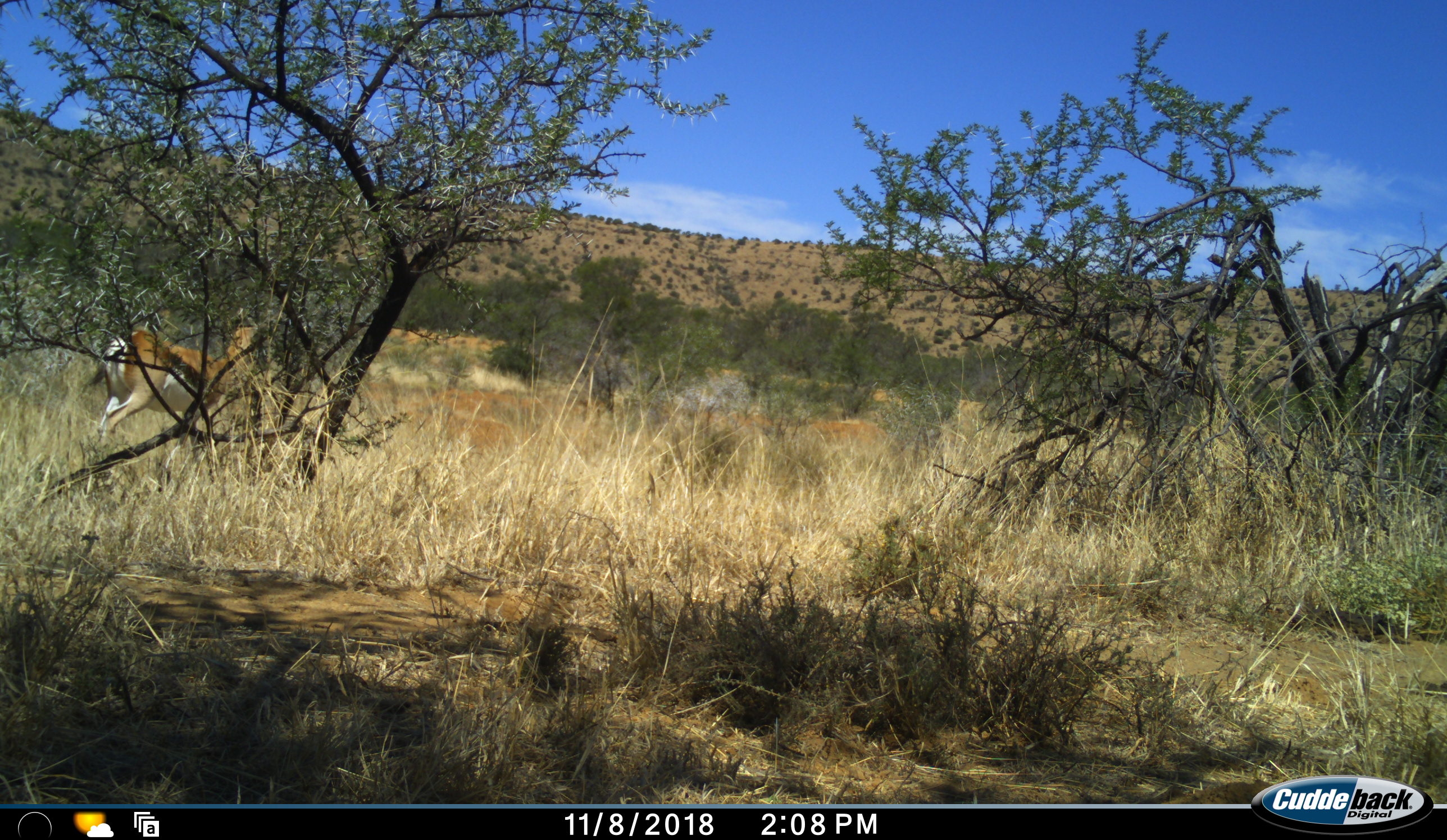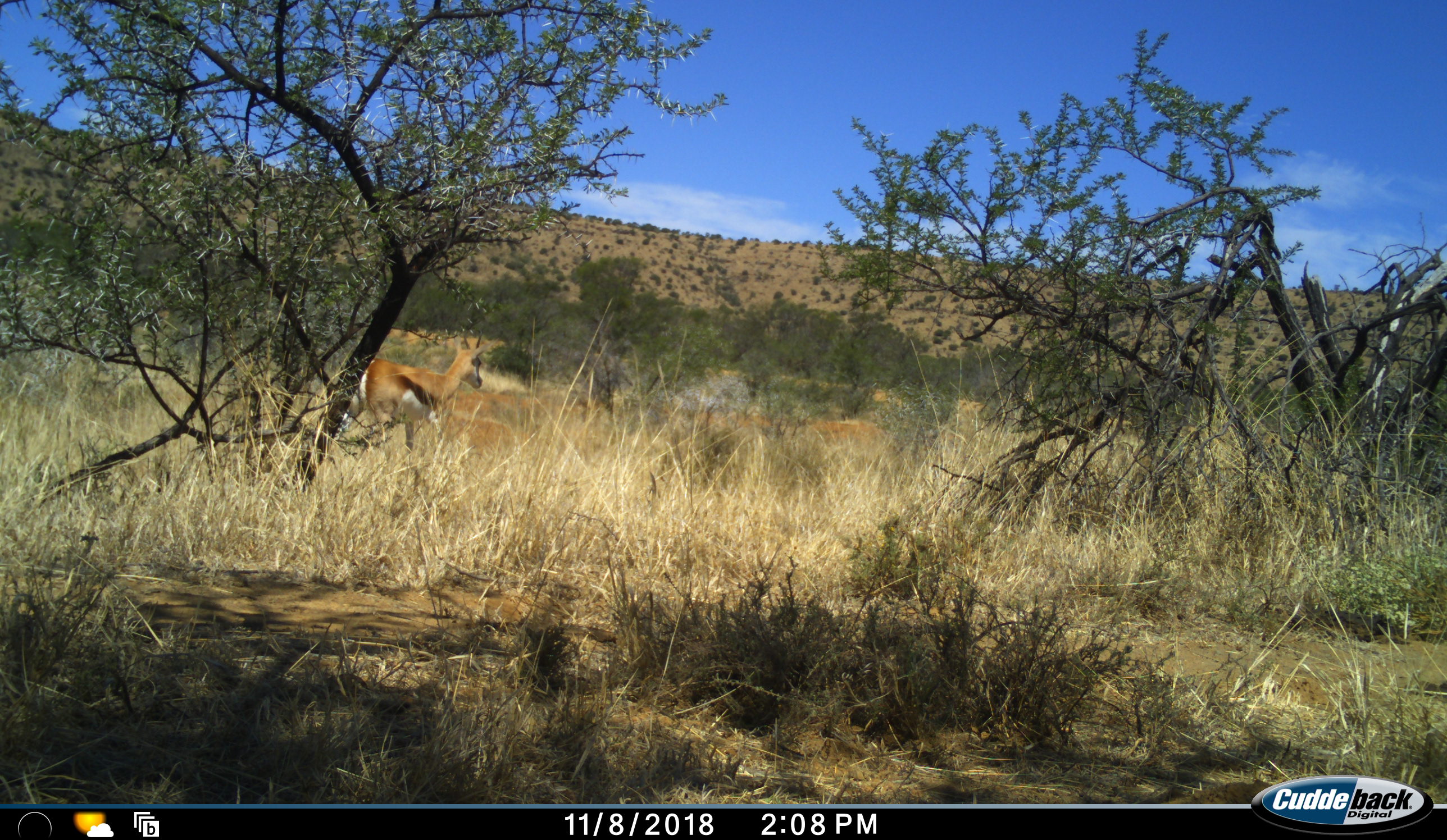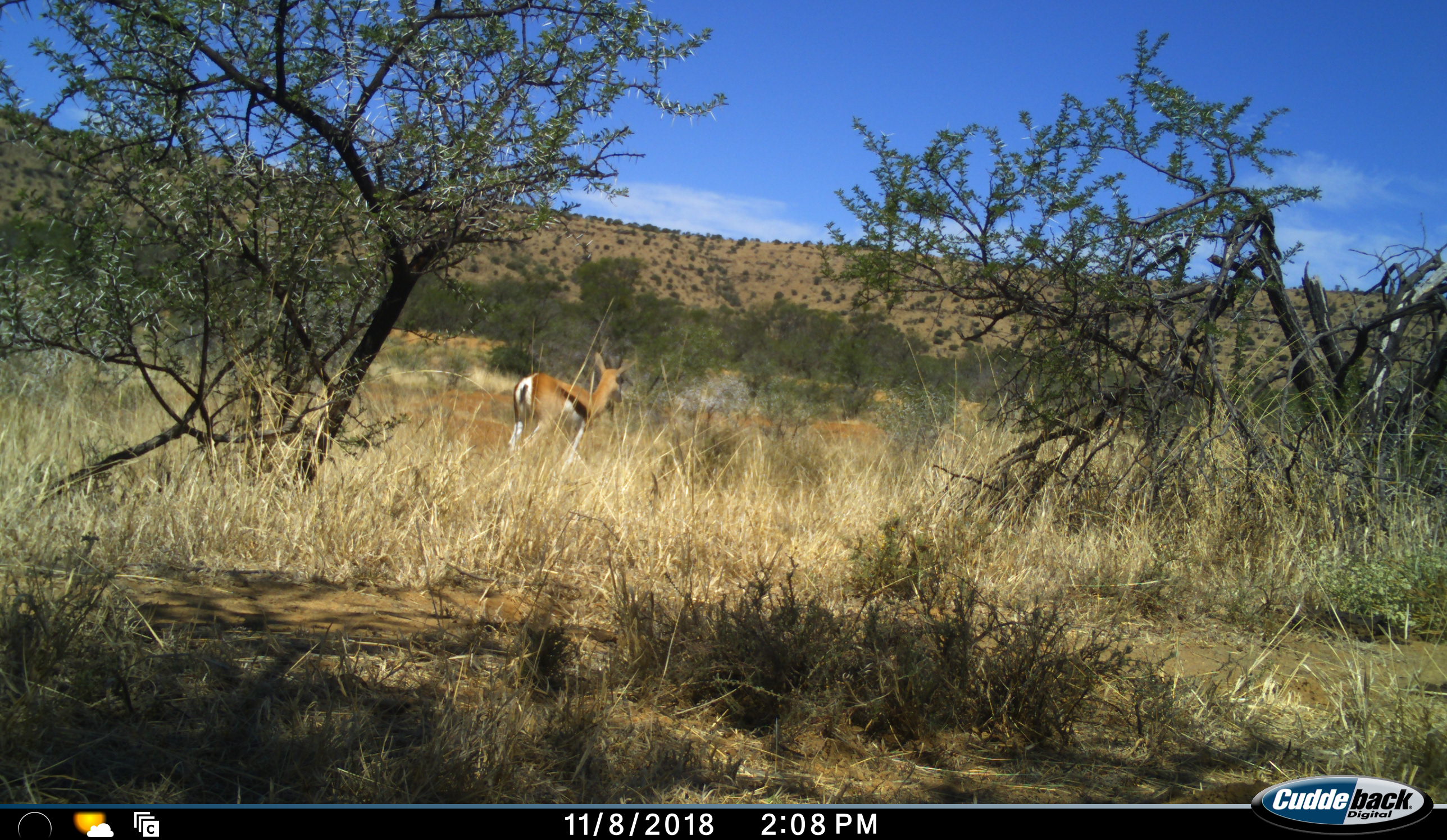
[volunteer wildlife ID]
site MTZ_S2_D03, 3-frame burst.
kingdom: Animalia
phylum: Chordata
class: Mammalia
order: Artiodactyla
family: Bovidae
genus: Antidorcas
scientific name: Antidorcas marsupialis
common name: springbok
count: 1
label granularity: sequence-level